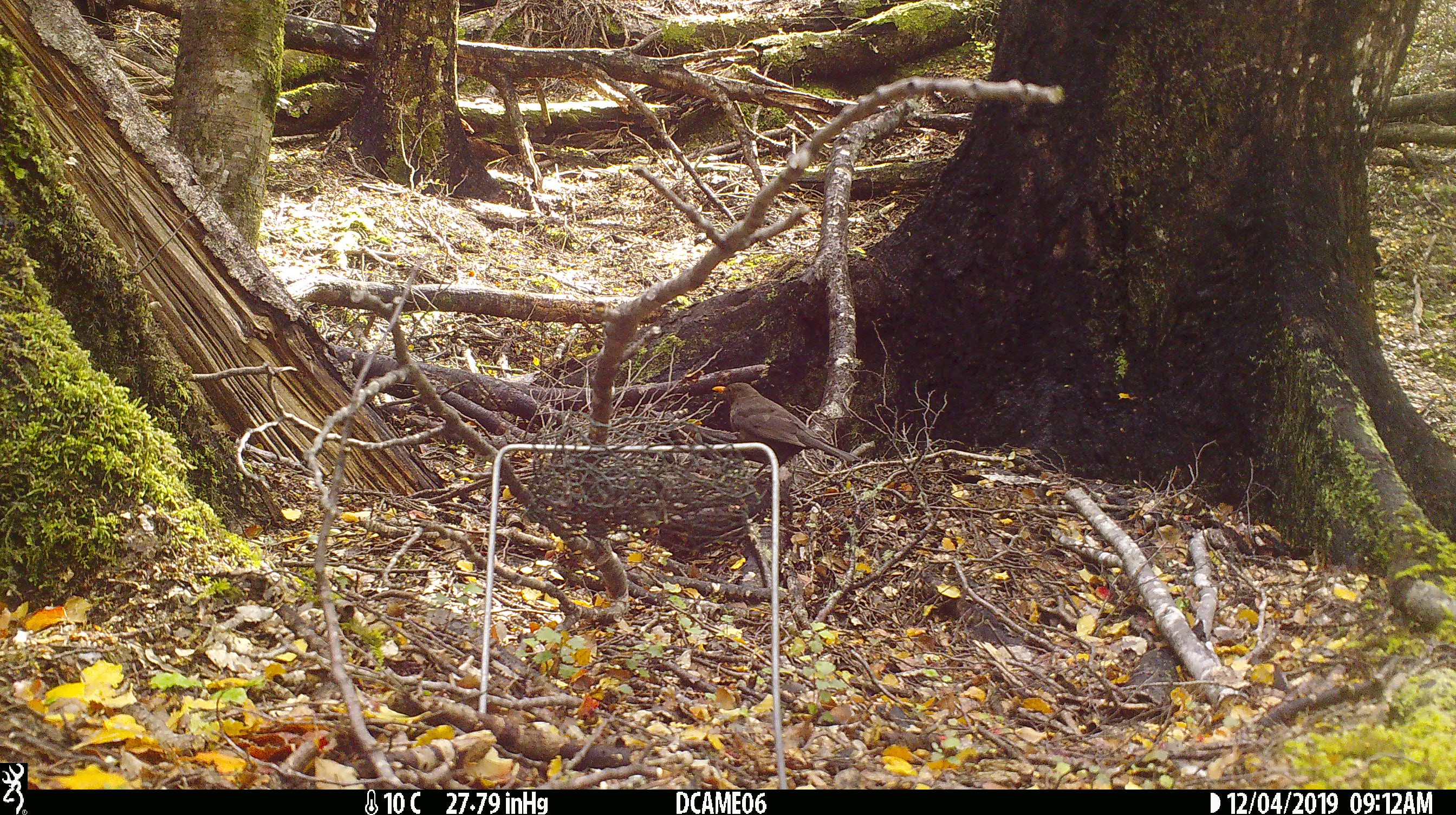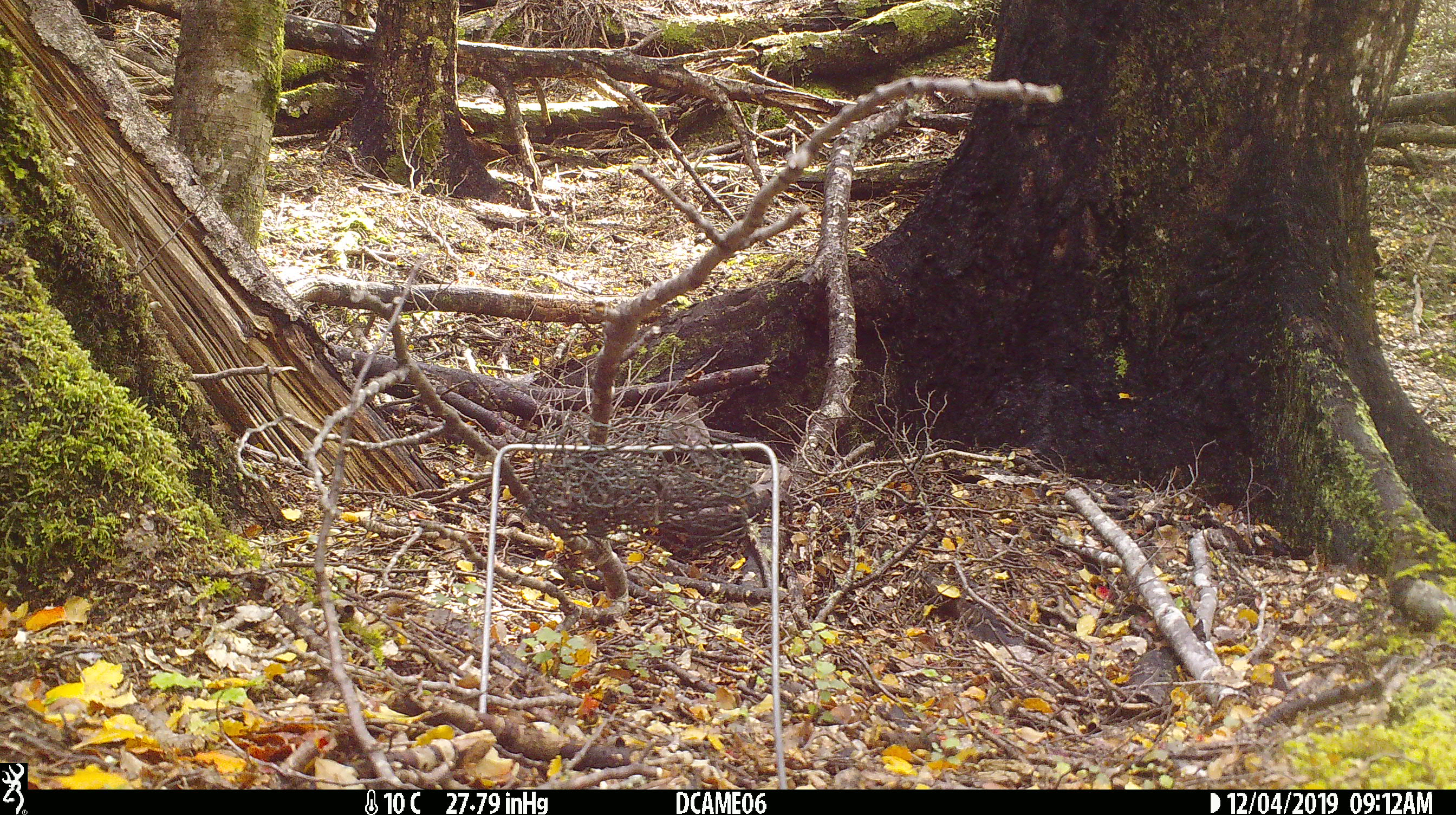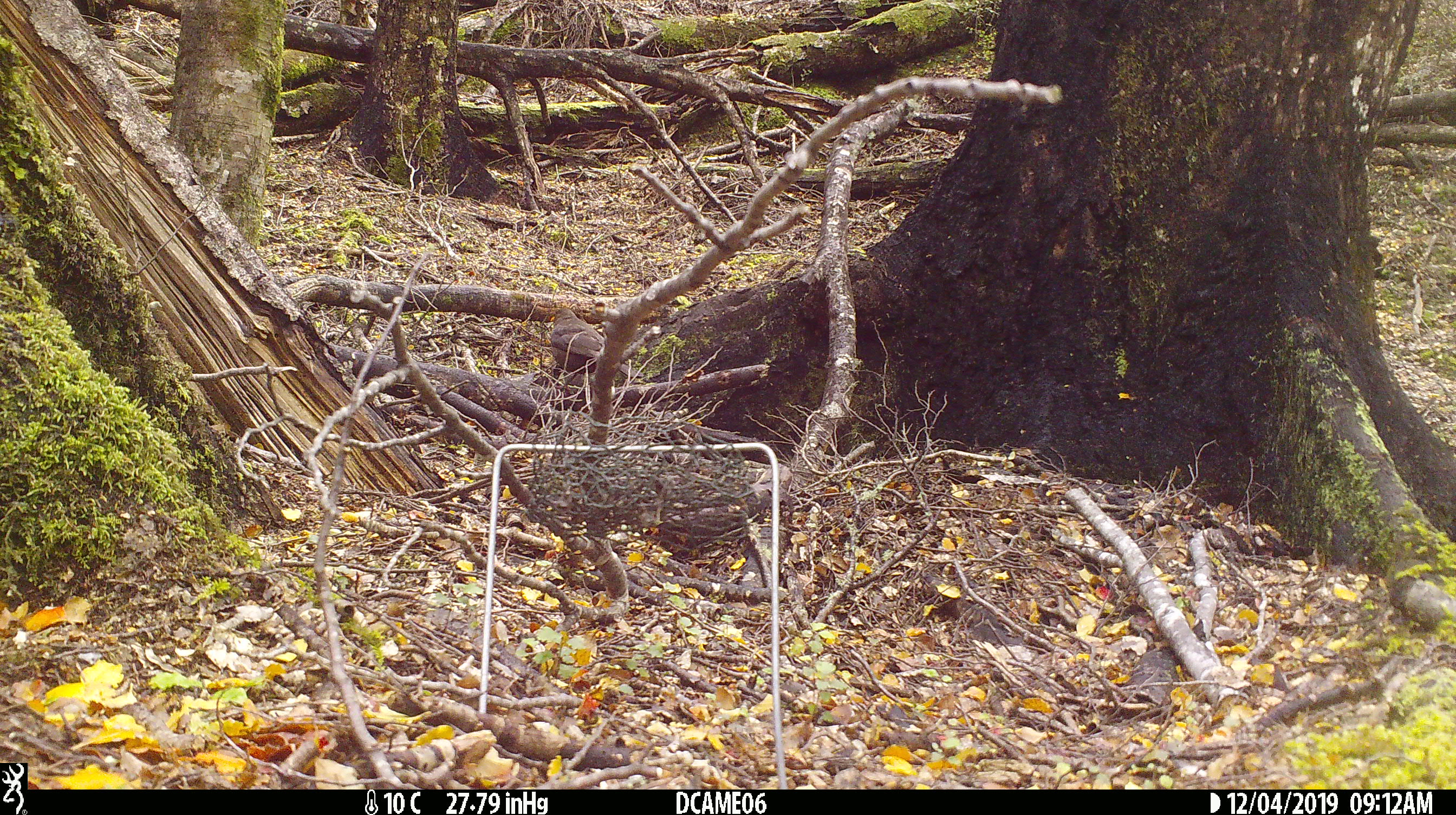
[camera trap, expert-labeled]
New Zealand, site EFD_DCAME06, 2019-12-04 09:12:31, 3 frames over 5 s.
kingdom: Animalia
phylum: Chordata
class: Aves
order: Passeriformes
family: Turdidae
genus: Turdus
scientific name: Turdus merula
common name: eurasian blackbird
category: blackbird